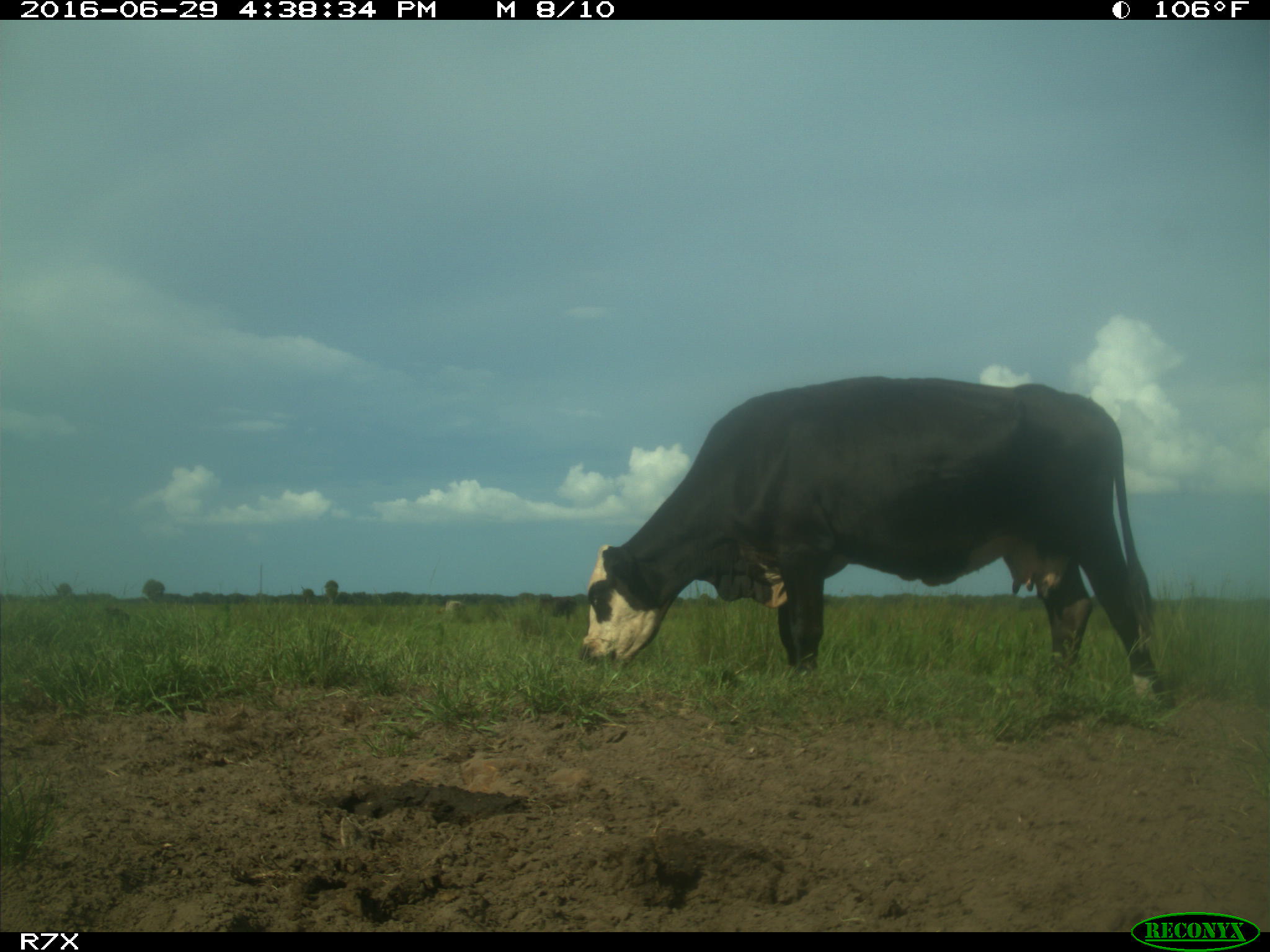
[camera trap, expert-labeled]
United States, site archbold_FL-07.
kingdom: Animalia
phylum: Chordata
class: Mammalia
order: Artiodactyla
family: Bovidae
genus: Bos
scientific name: Bos taurus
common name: domestic cow